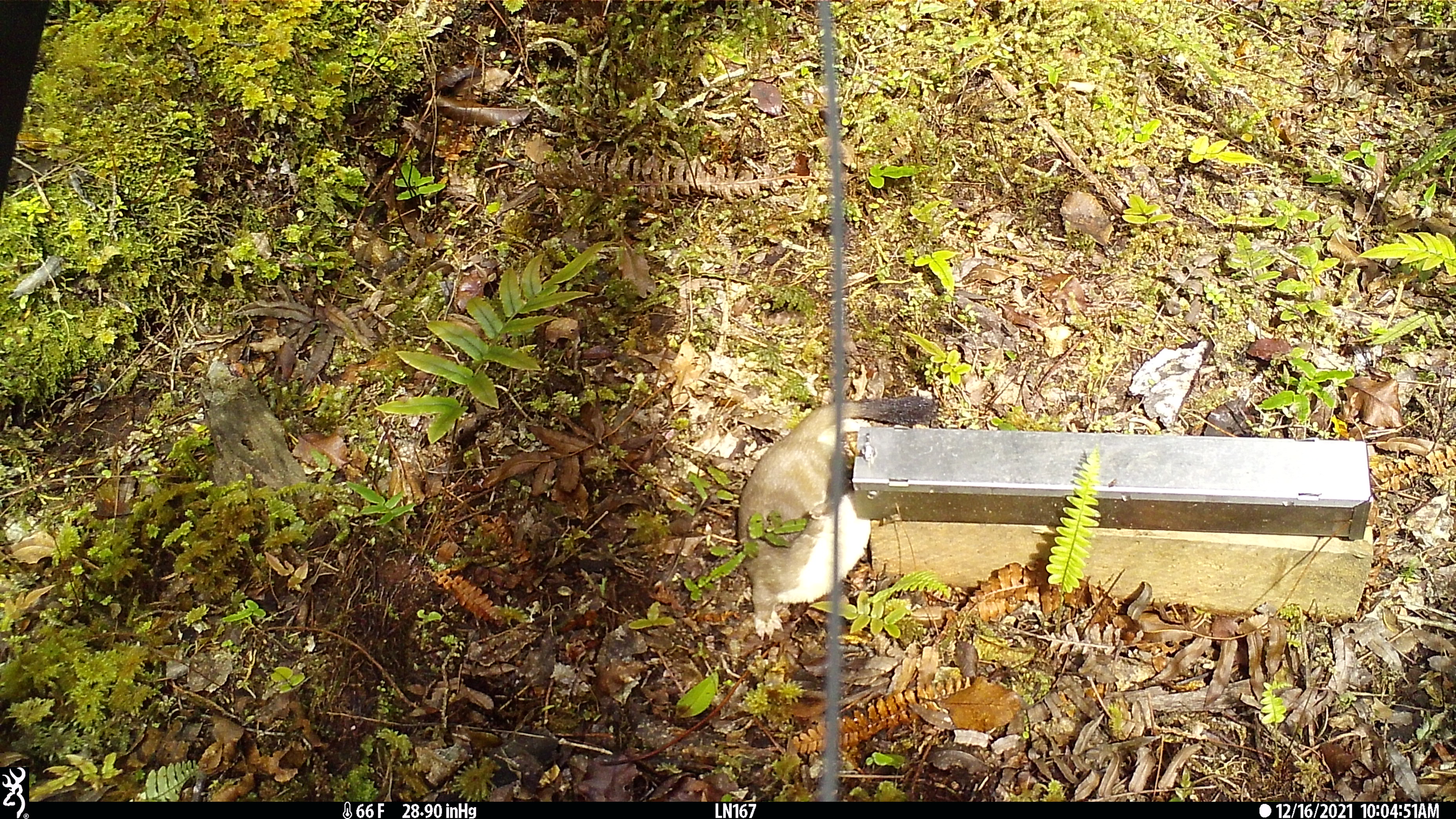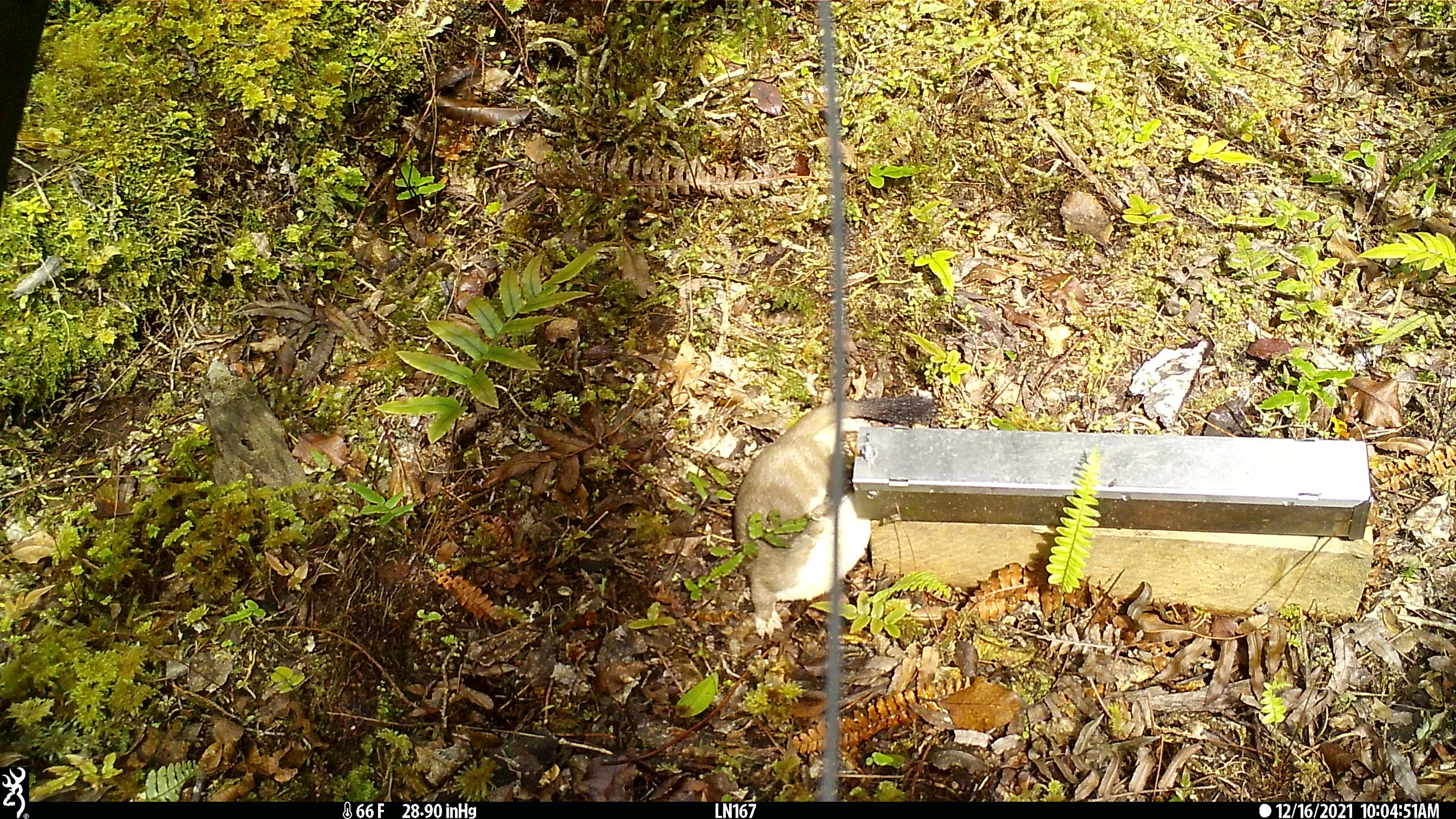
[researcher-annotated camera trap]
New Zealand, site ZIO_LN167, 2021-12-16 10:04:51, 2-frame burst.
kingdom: Animalia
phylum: Chordata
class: Mammalia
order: Carnivora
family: Mustelidae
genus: Mustela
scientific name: Mustela erminea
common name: stoat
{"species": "stoat (Mustela erminea)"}